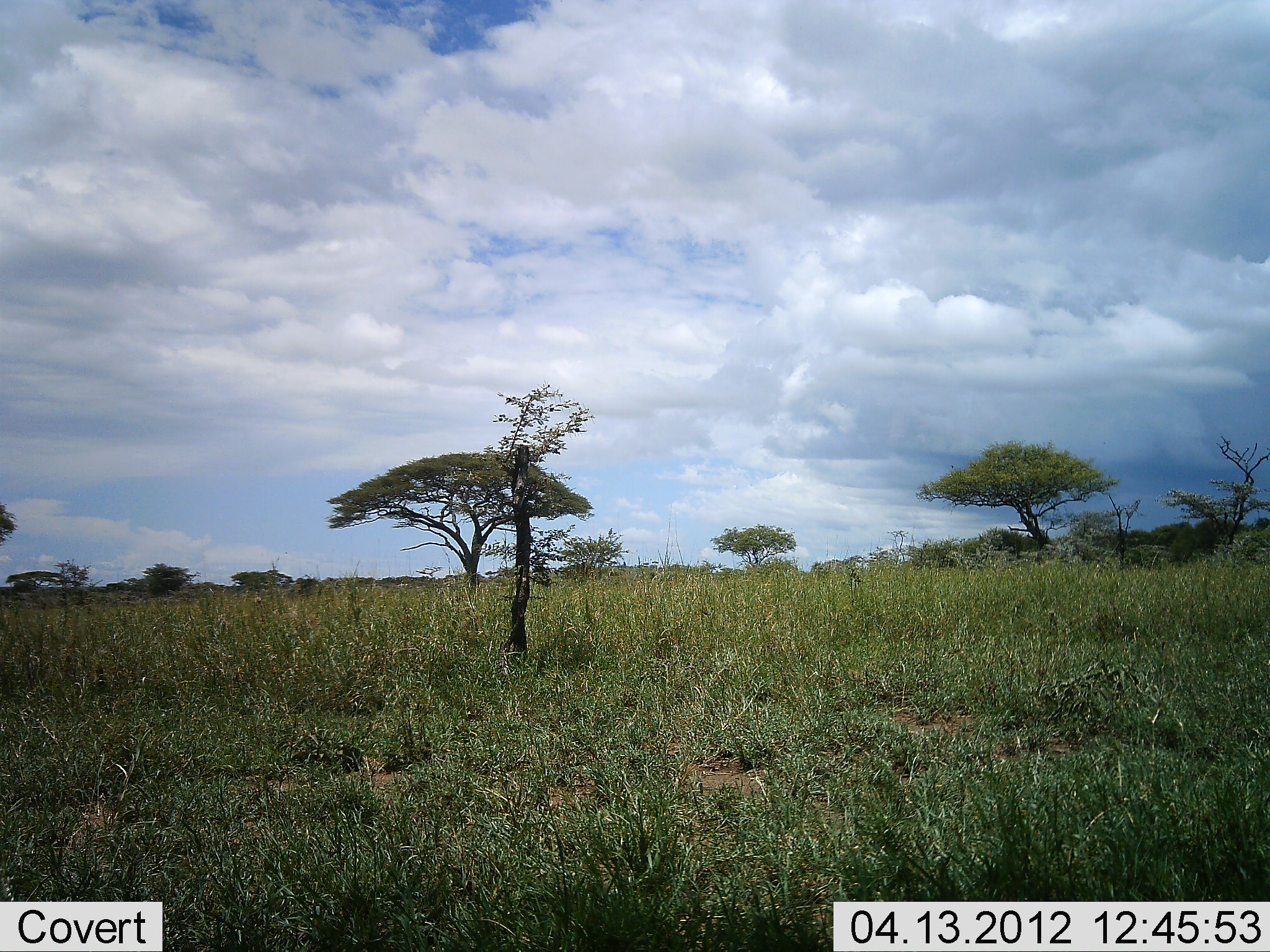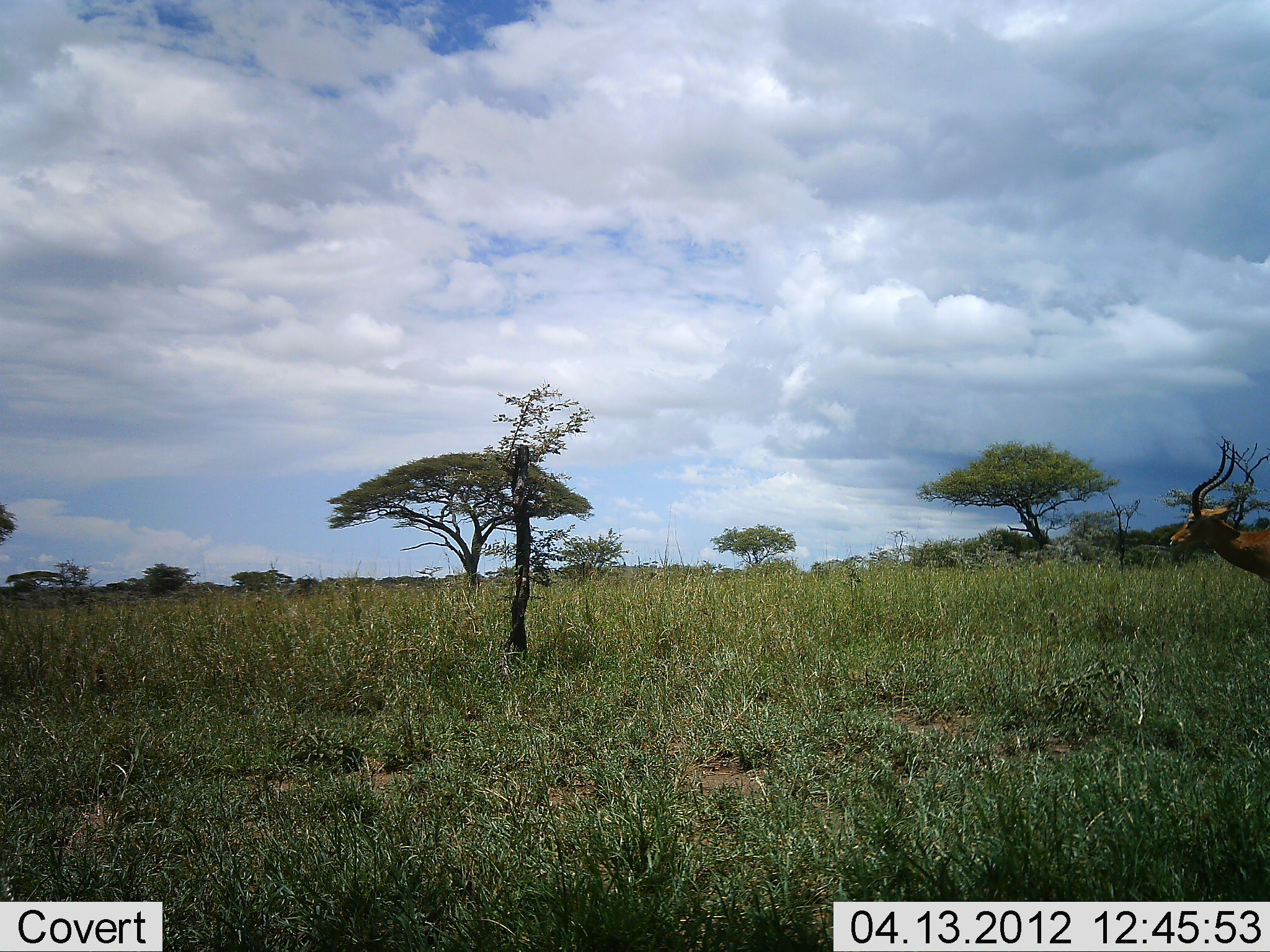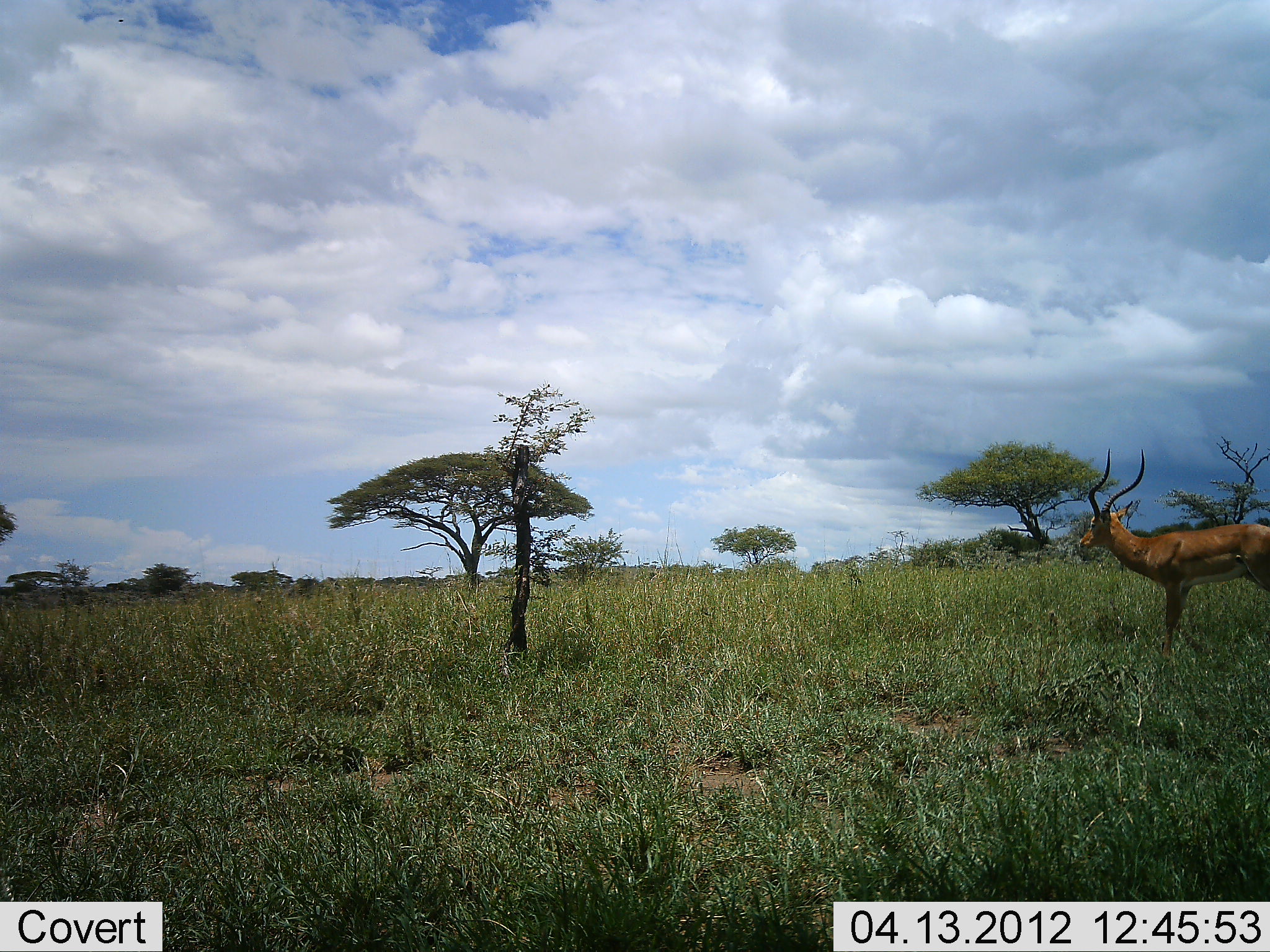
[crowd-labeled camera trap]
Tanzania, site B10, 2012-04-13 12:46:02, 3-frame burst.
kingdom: Animalia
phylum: Chordata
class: Mammalia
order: Artiodactyla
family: Bovidae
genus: Aepyceros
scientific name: Aepyceros melampus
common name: impala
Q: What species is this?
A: Impala (Aepyceros melampus).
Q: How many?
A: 1.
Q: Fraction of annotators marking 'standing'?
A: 0%.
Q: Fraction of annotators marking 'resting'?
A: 0%.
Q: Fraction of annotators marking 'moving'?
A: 100%.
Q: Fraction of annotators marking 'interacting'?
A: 0%.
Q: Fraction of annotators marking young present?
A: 0%.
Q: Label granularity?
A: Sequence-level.